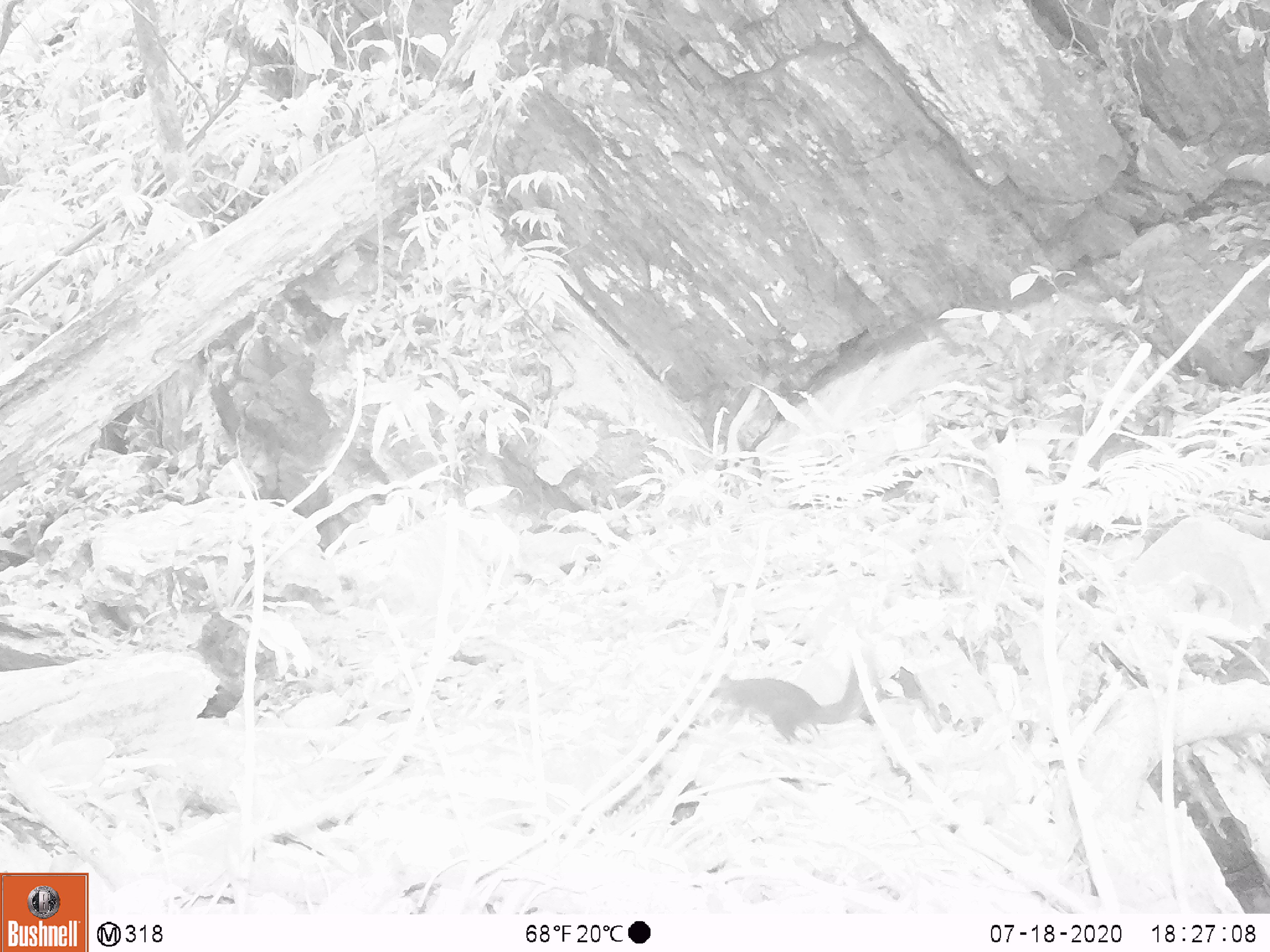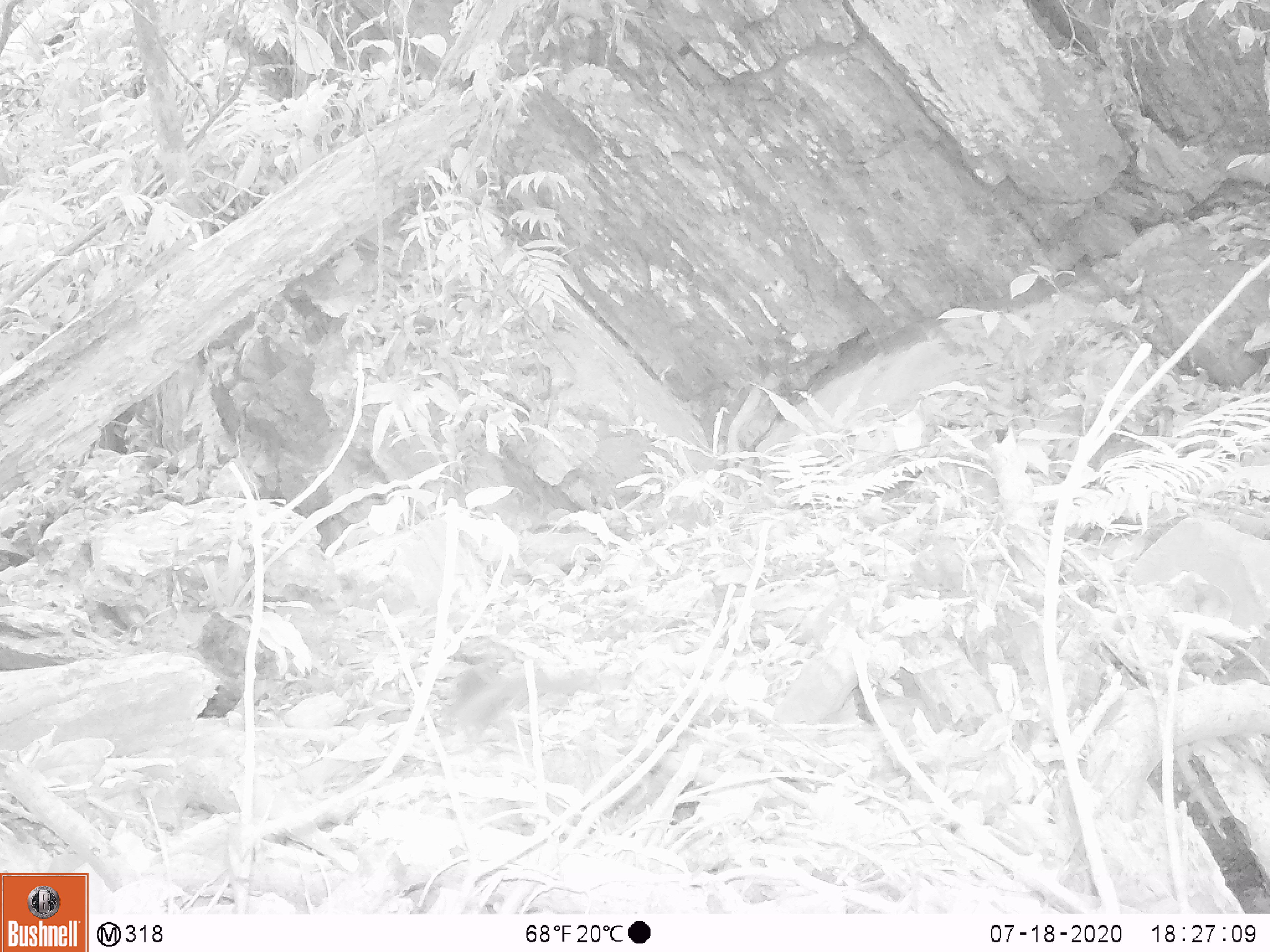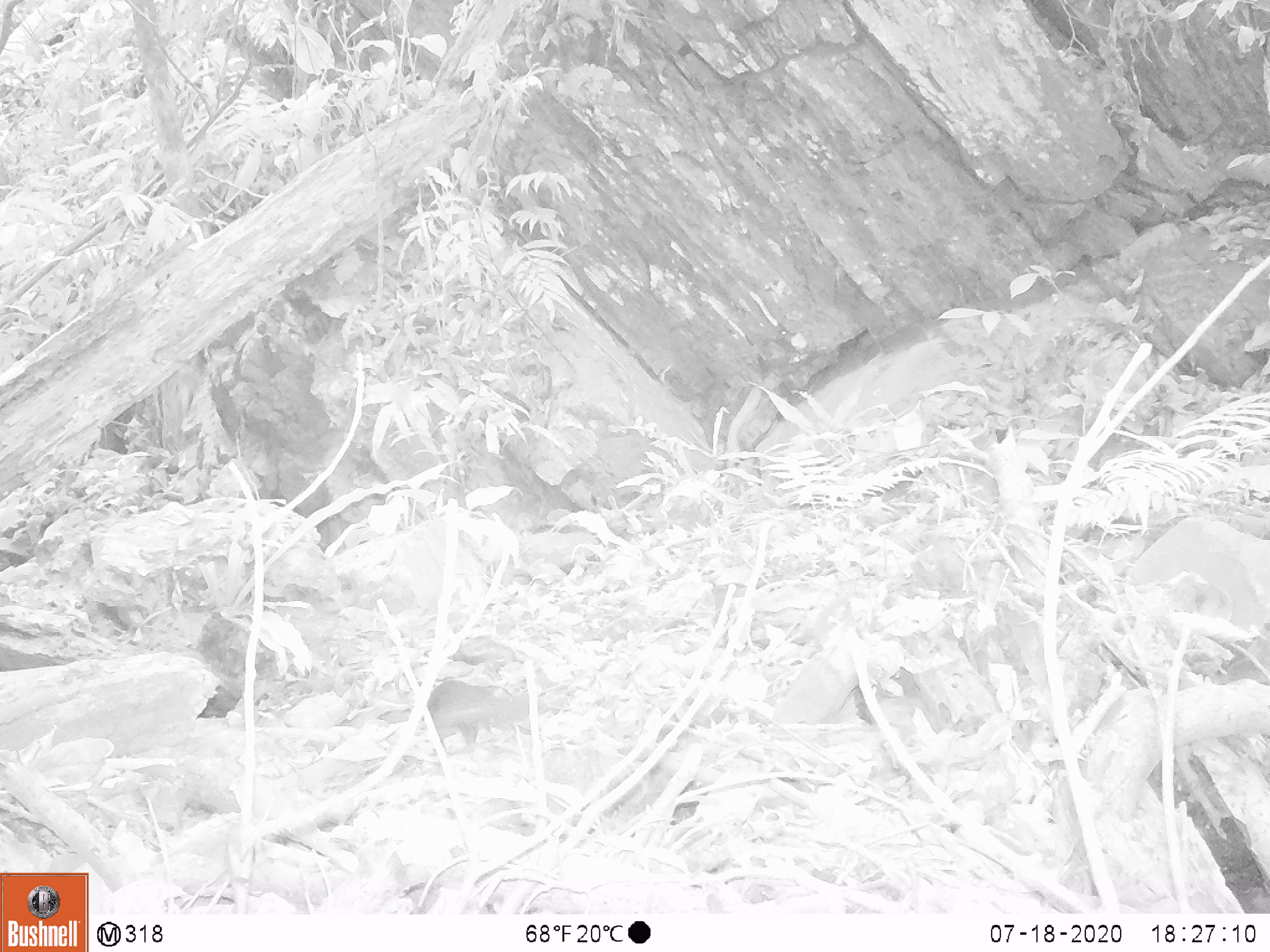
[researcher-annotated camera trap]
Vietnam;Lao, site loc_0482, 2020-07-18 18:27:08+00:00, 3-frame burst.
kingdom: Animalia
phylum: Chordata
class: Mammalia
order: Rodentia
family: Sciuridae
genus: Sciurus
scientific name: Sciurus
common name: squirrel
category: unidentified squirrel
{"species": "unidentified squirrel (squirrel) (Sciurus)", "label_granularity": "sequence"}